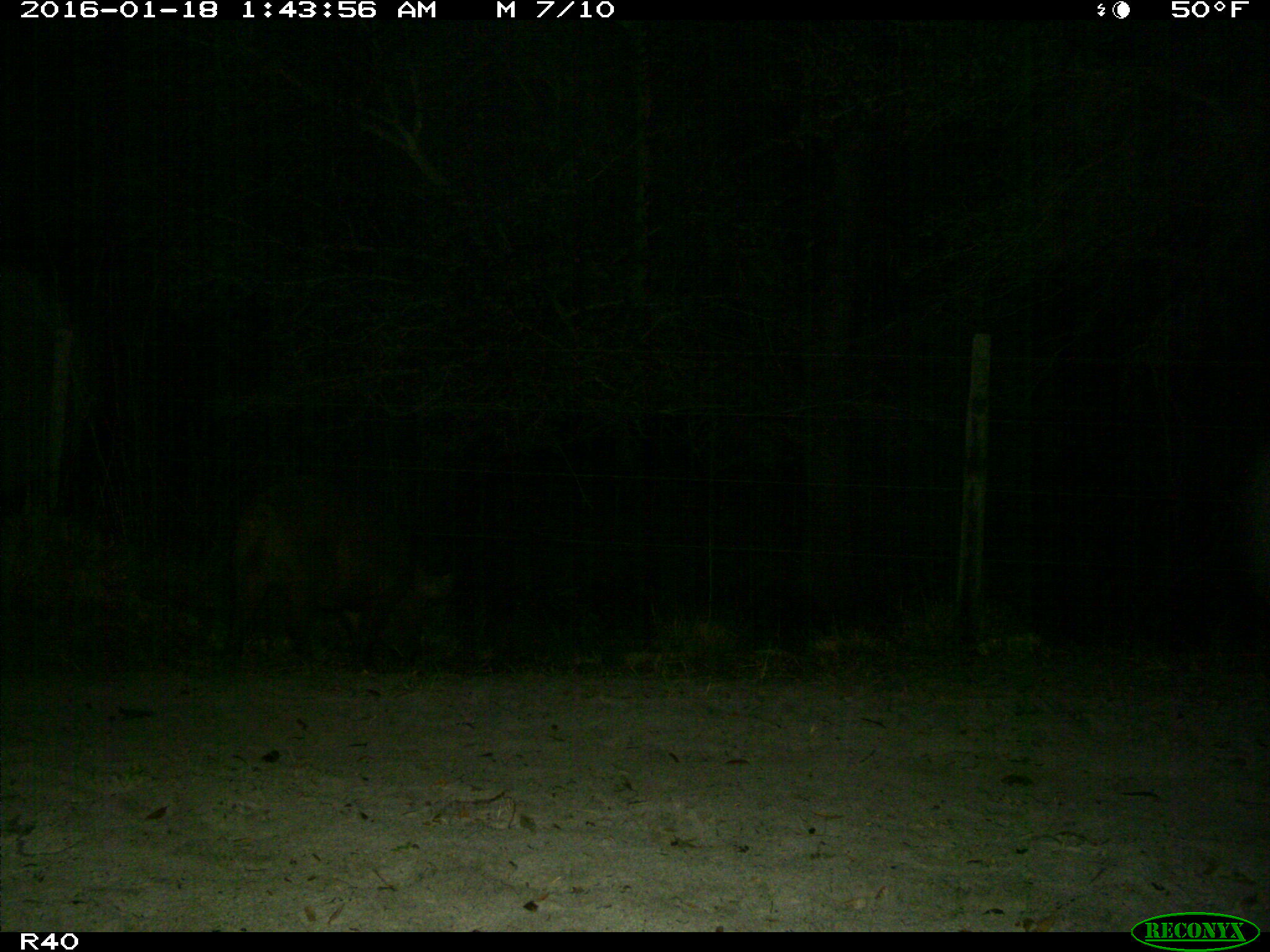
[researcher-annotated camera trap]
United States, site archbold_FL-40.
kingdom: Animalia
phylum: Chordata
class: Mammalia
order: Artiodactyla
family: Suidae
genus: Sus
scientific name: Sus scrofa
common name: wild boar